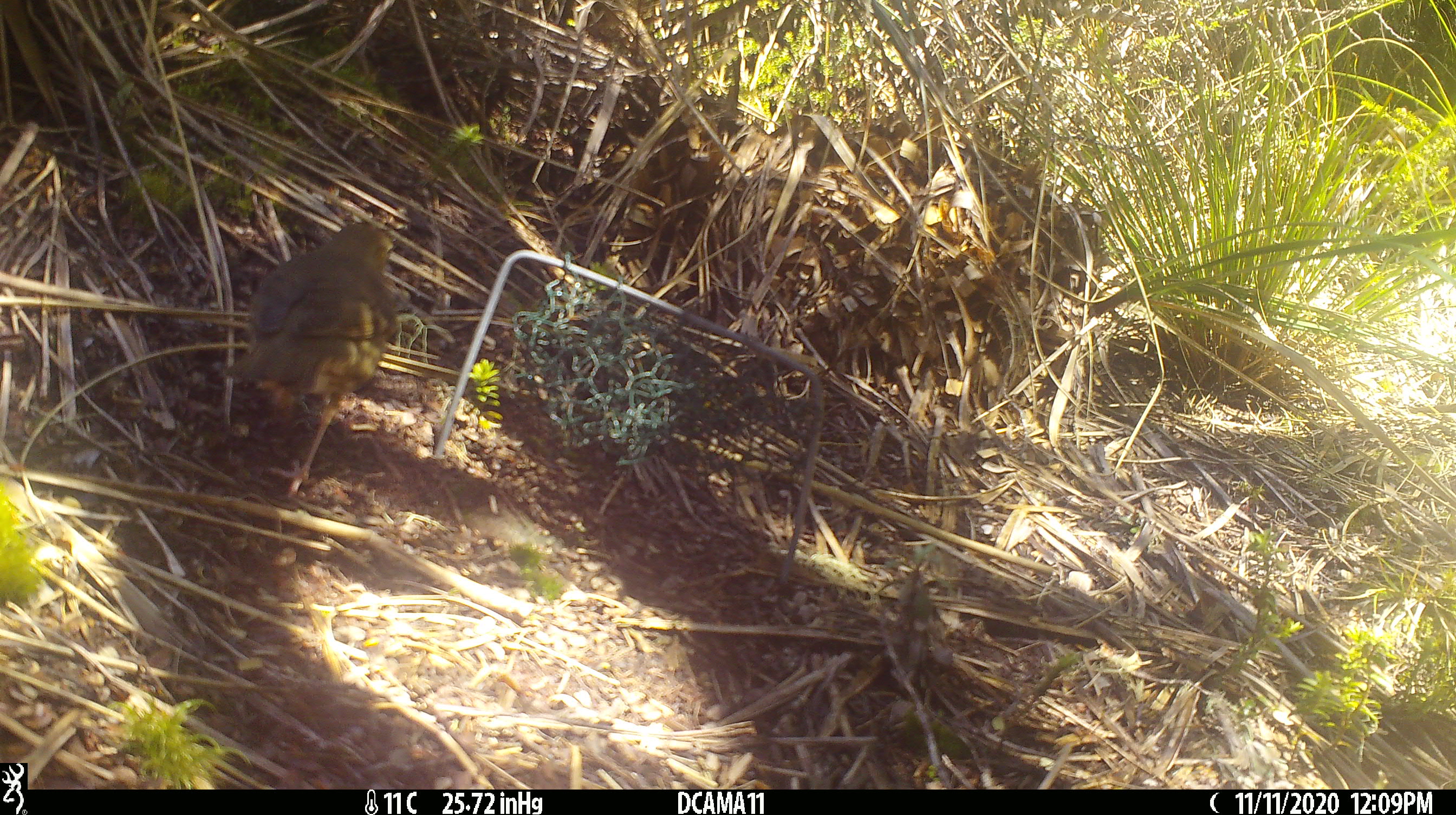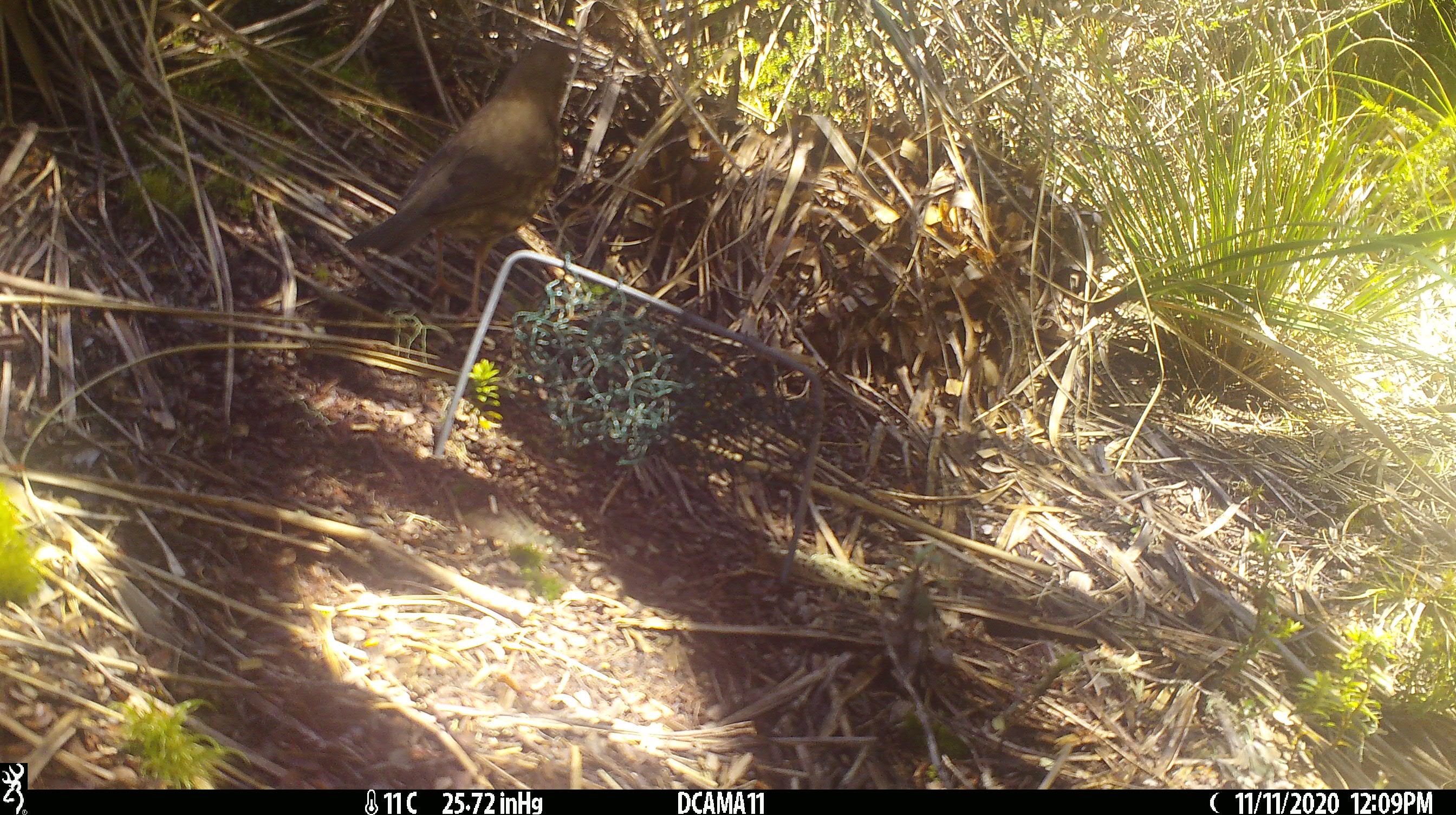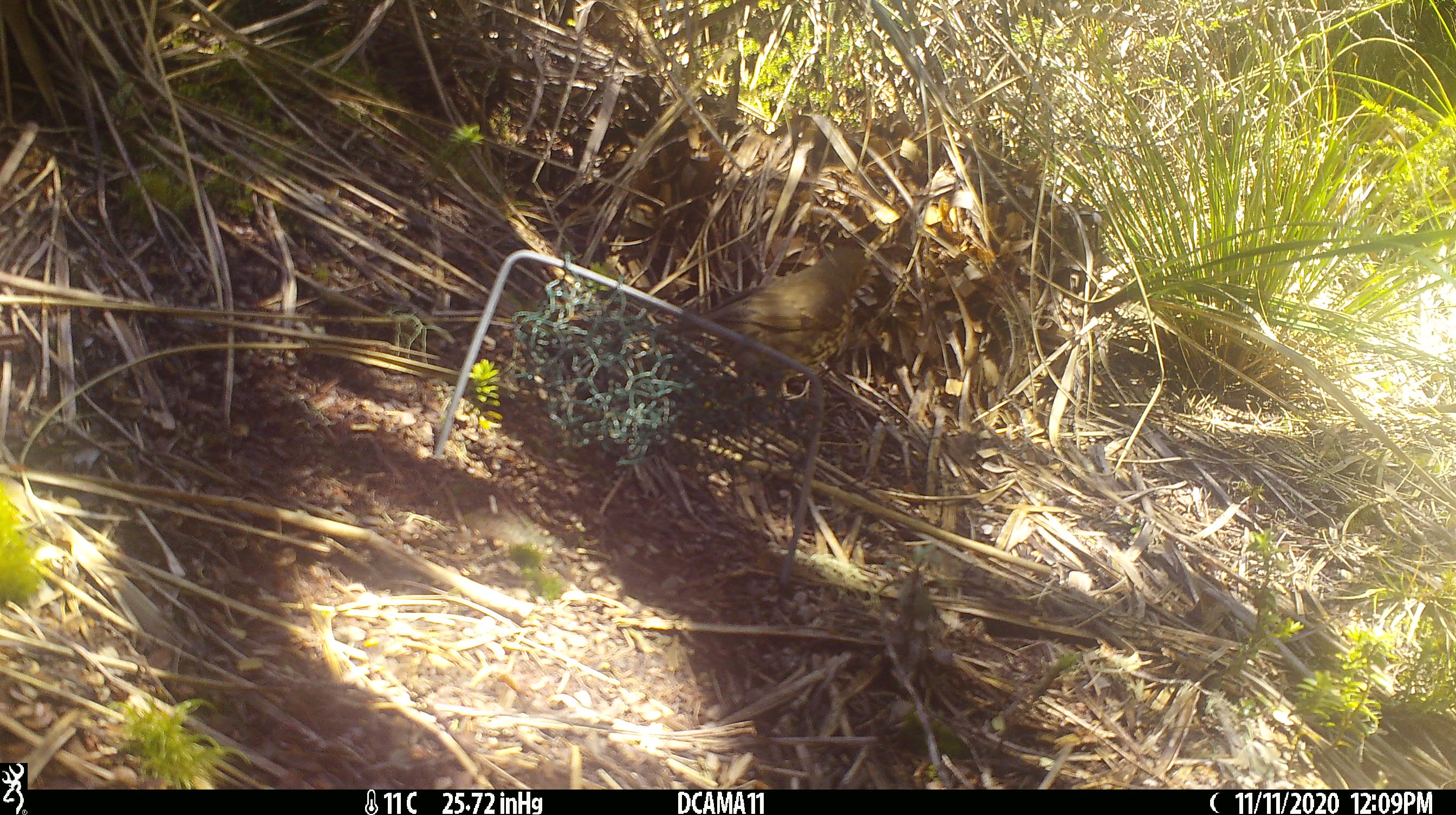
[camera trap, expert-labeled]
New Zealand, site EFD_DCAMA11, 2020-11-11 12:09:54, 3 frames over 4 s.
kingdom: Animalia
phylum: Chordata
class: Aves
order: Passeriformes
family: Turdidae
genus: Turdus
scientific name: Turdus philomelos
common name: song thrush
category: thrush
Thrush (song thrush) (Turdus philomelos).